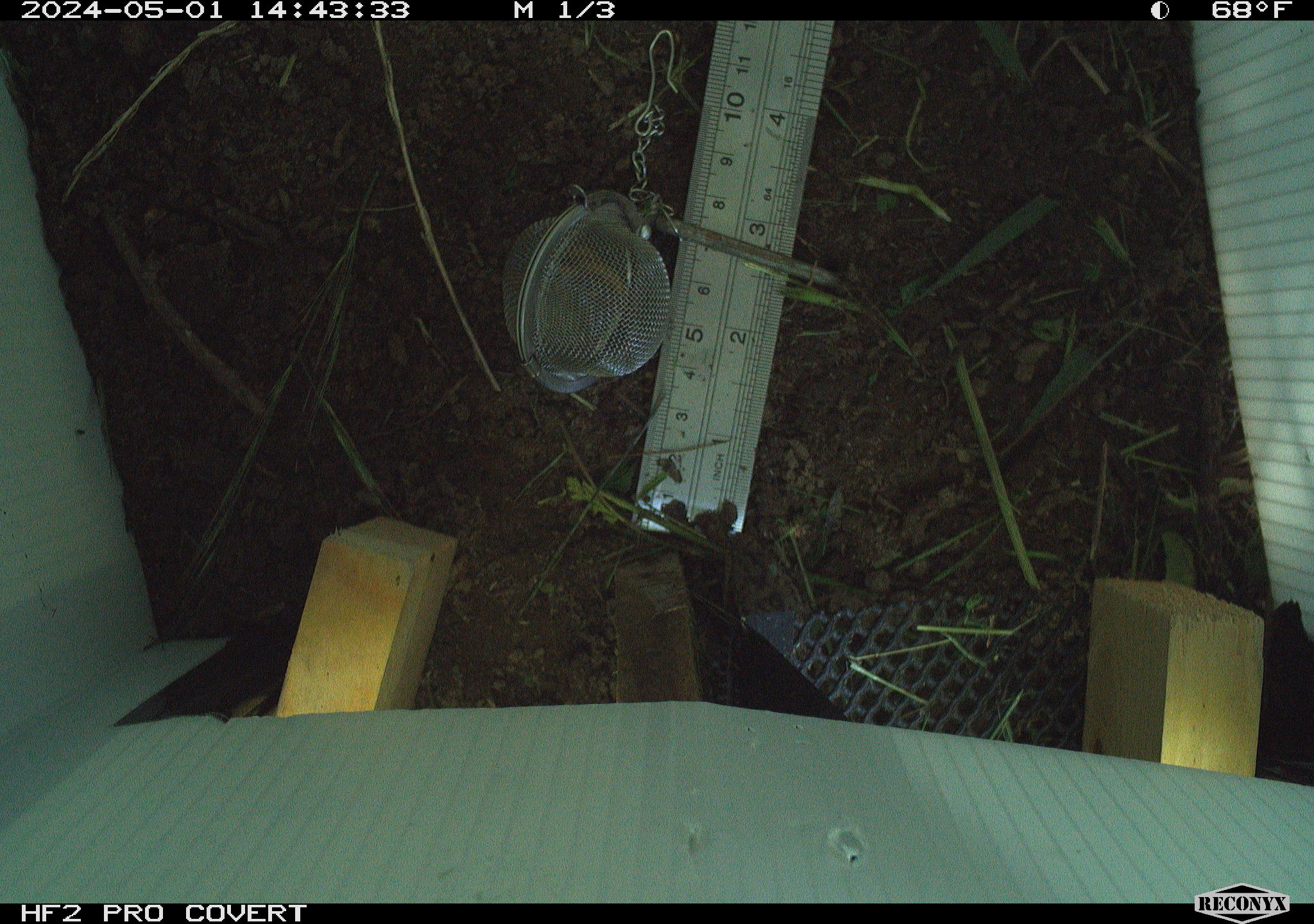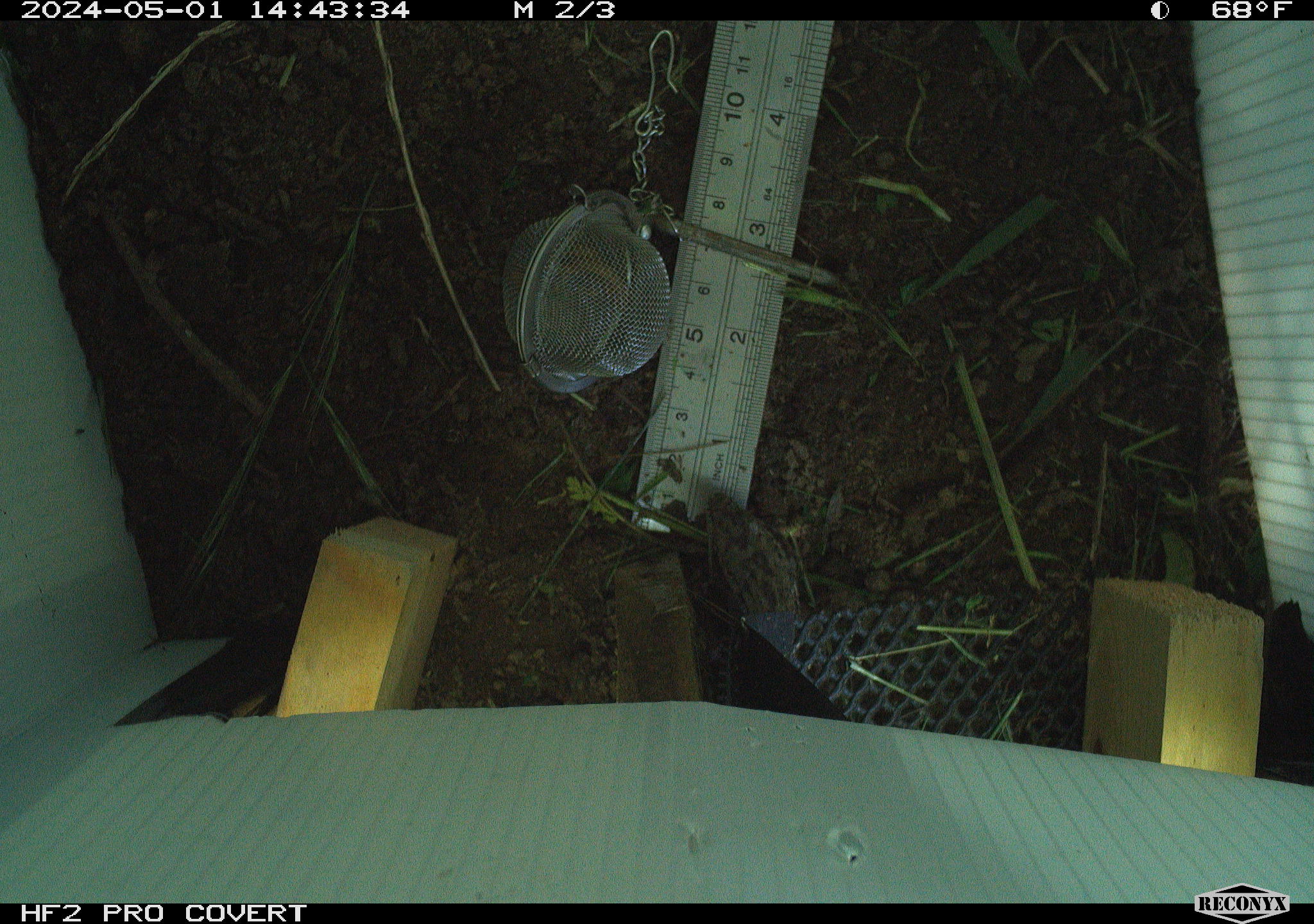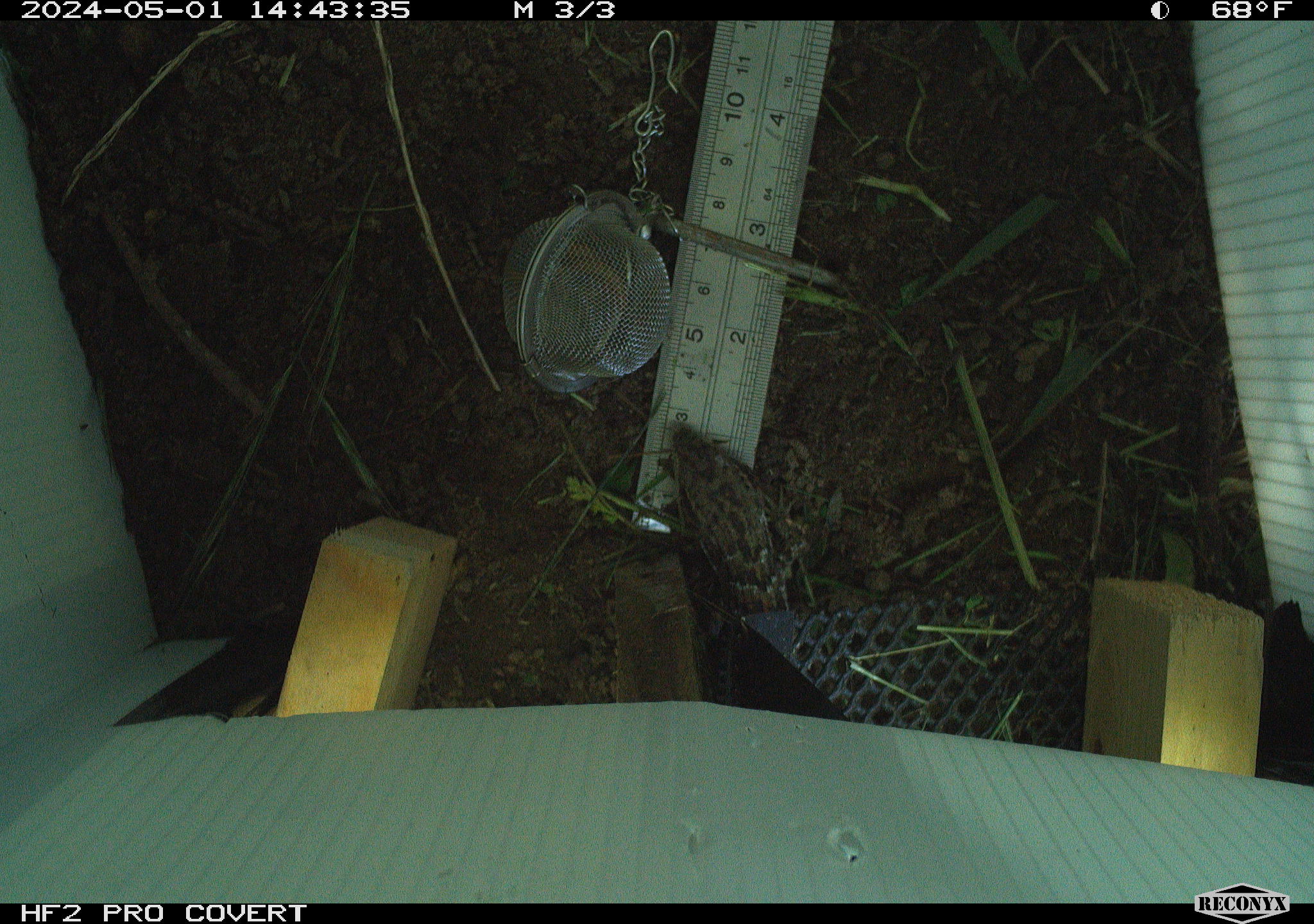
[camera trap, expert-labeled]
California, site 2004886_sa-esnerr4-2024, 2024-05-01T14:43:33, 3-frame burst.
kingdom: Animalia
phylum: Chordata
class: Reptilia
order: Squamata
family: Anguidae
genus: Elgaria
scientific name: Elgaria multicarinata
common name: southern alligator lizard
Southern alligator lizard (Elgaria multicarinata).